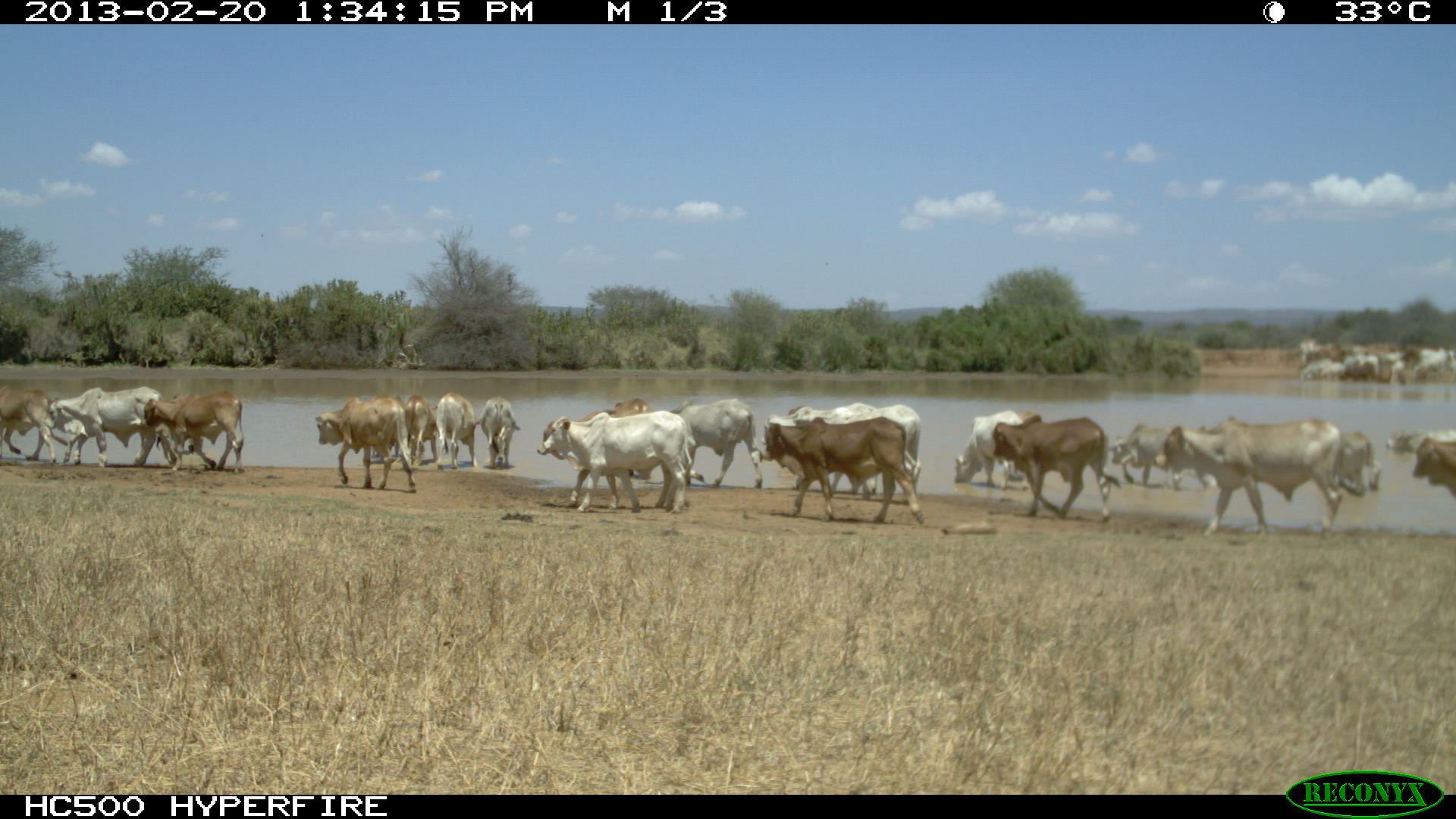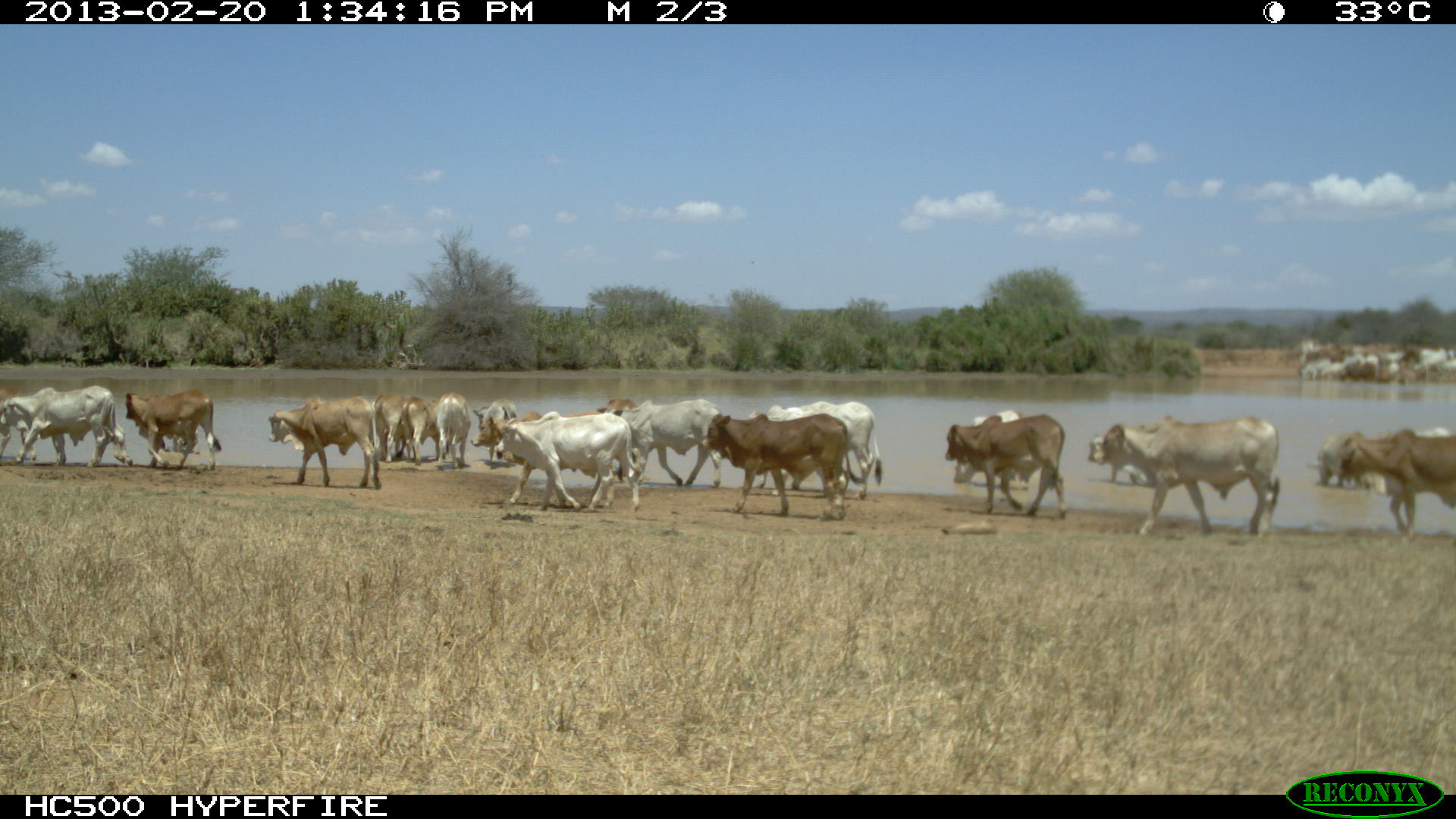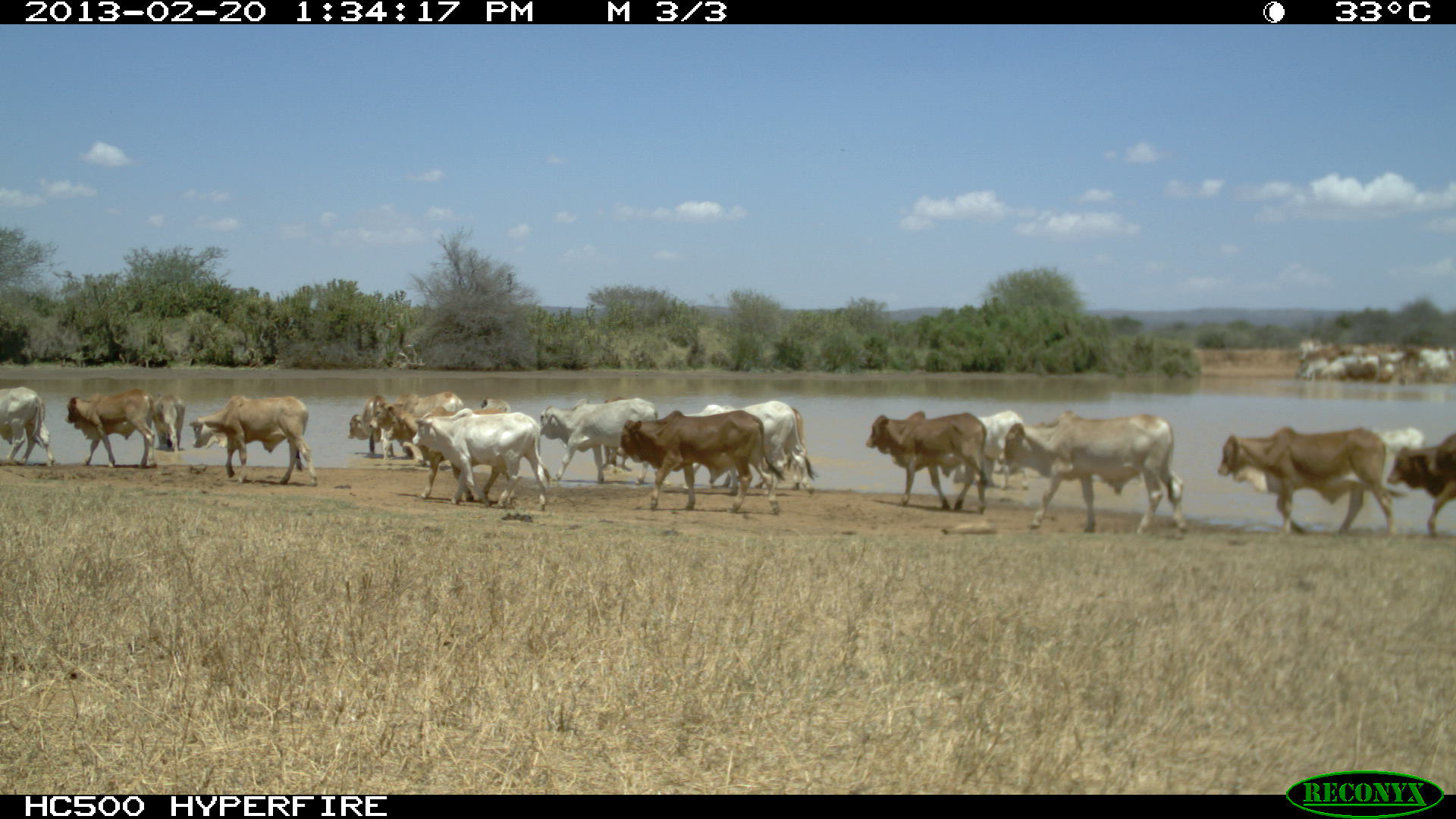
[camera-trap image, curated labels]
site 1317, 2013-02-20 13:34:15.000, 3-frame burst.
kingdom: Animalia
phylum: Chordata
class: Mammalia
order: Artiodactyla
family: Bovidae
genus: Bos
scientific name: Bos taurus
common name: domestic cattle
Bos taurus (domestic cattle), count 11.